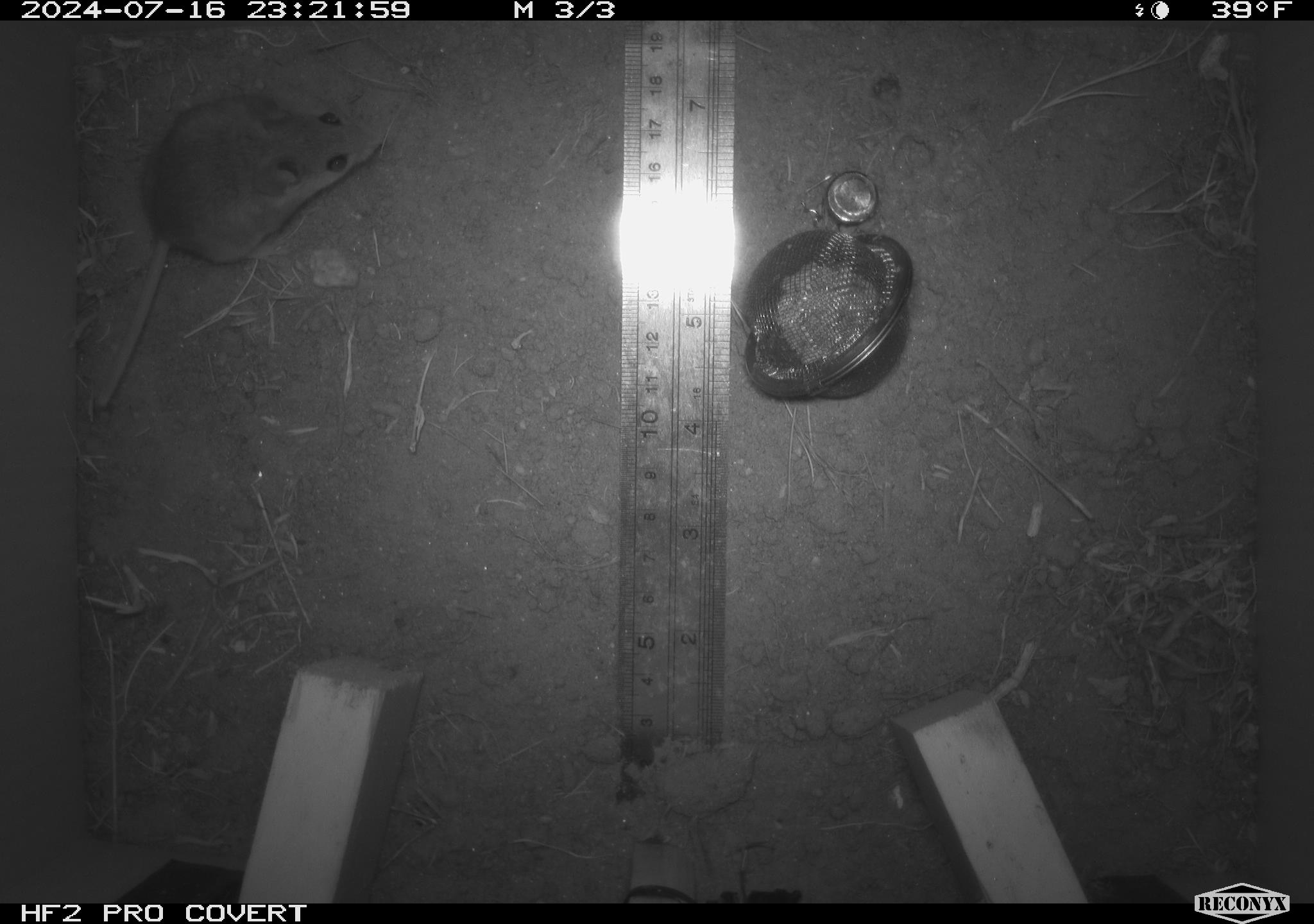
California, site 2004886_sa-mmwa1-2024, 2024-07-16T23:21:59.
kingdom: Animalia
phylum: Chordata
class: Mammalia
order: Rodentia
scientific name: Rodentia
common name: mouse species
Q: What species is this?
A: Mouse species (Rodentia).